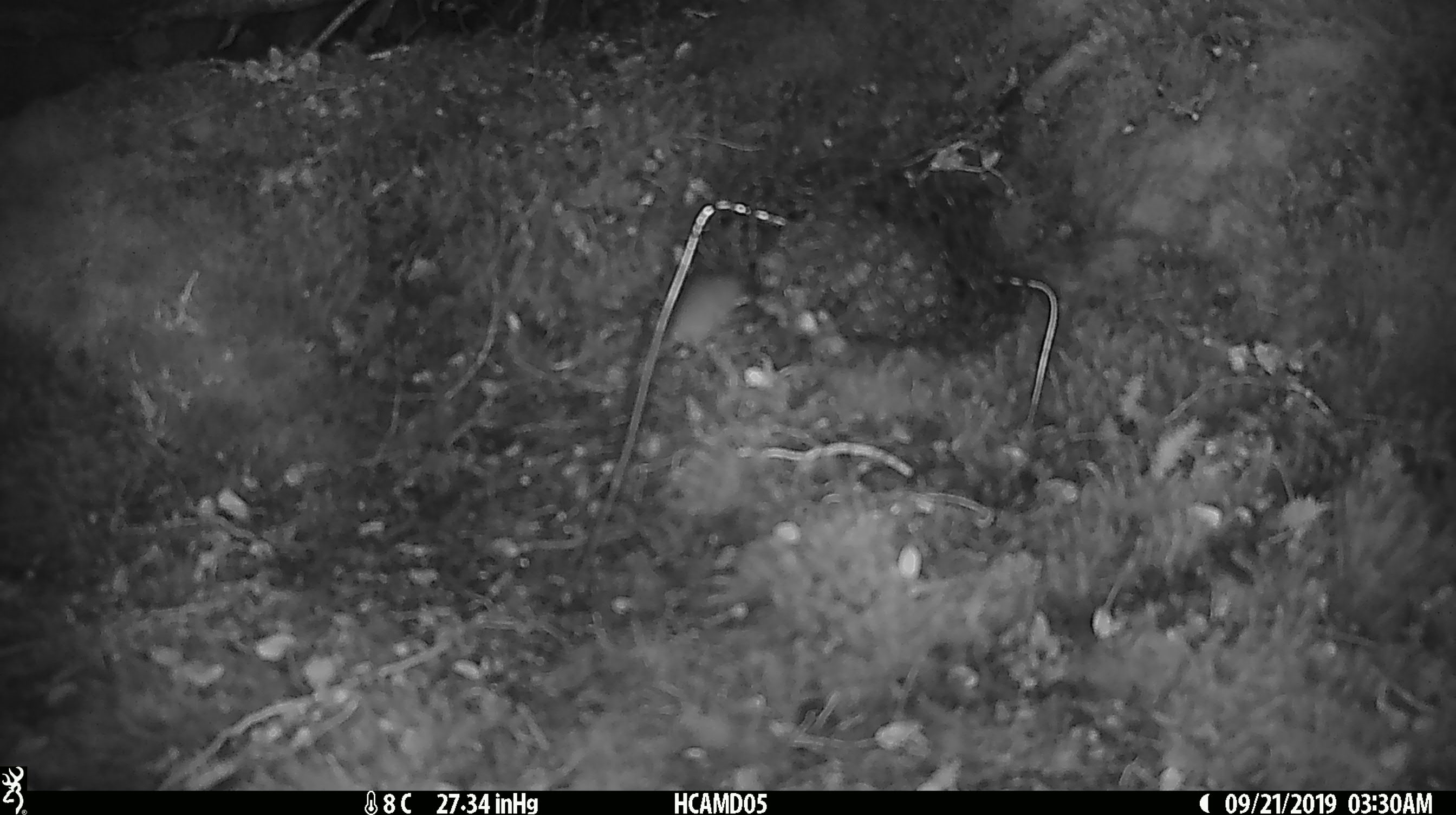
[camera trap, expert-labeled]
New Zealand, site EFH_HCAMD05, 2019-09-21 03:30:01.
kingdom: Animalia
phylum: Chordata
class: Mammalia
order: Rodentia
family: Muridae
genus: Mus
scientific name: Mus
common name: mouse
Mouse (Mus).